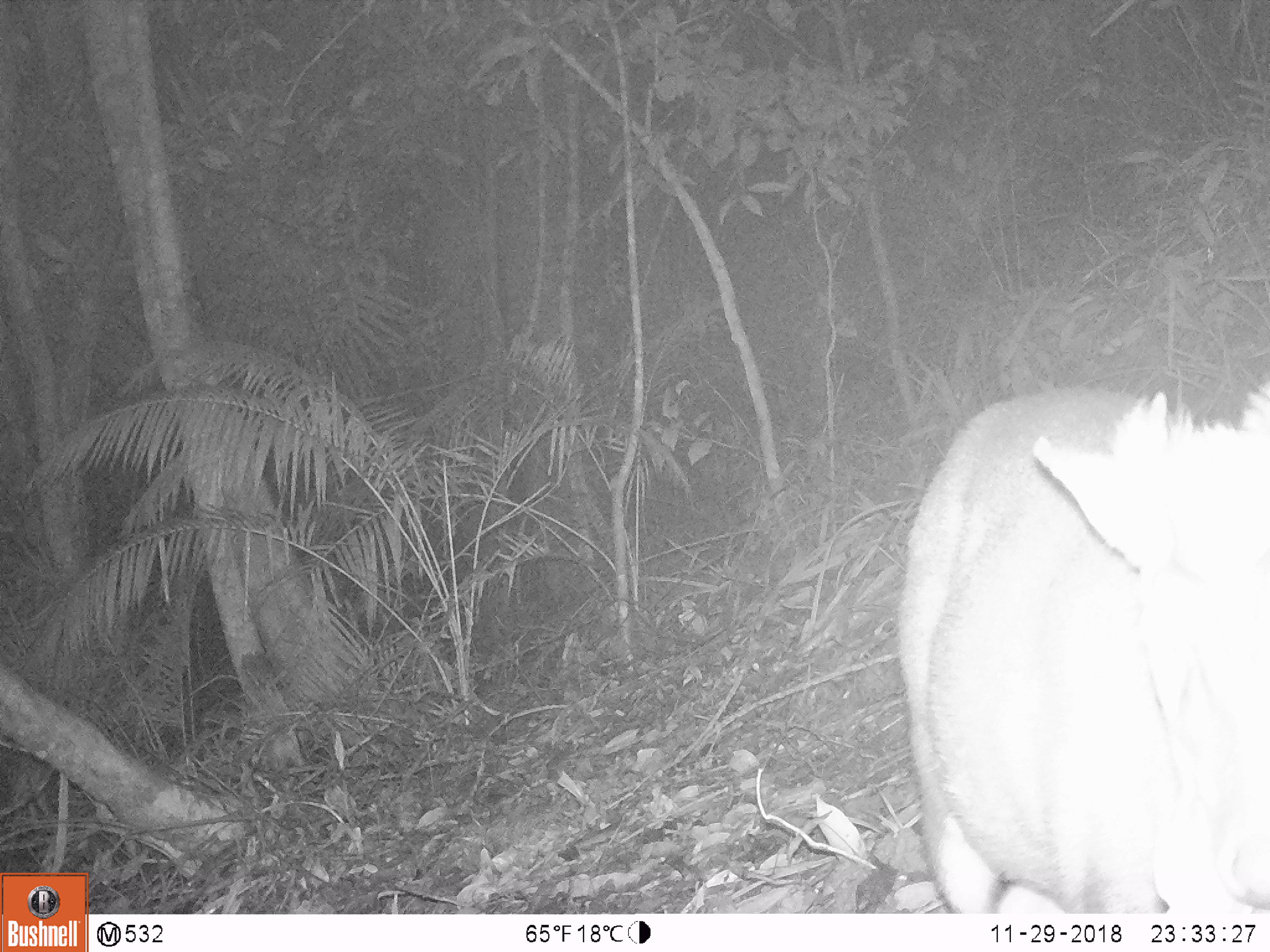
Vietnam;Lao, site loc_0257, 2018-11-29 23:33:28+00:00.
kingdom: Animalia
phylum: Chordata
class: Mammalia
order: Artiodactyla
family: Cervidae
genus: Muntiacus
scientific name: Muntiacus rooseveltorum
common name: roosevelt's muntjac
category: roosevelts muntjac group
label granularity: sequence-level